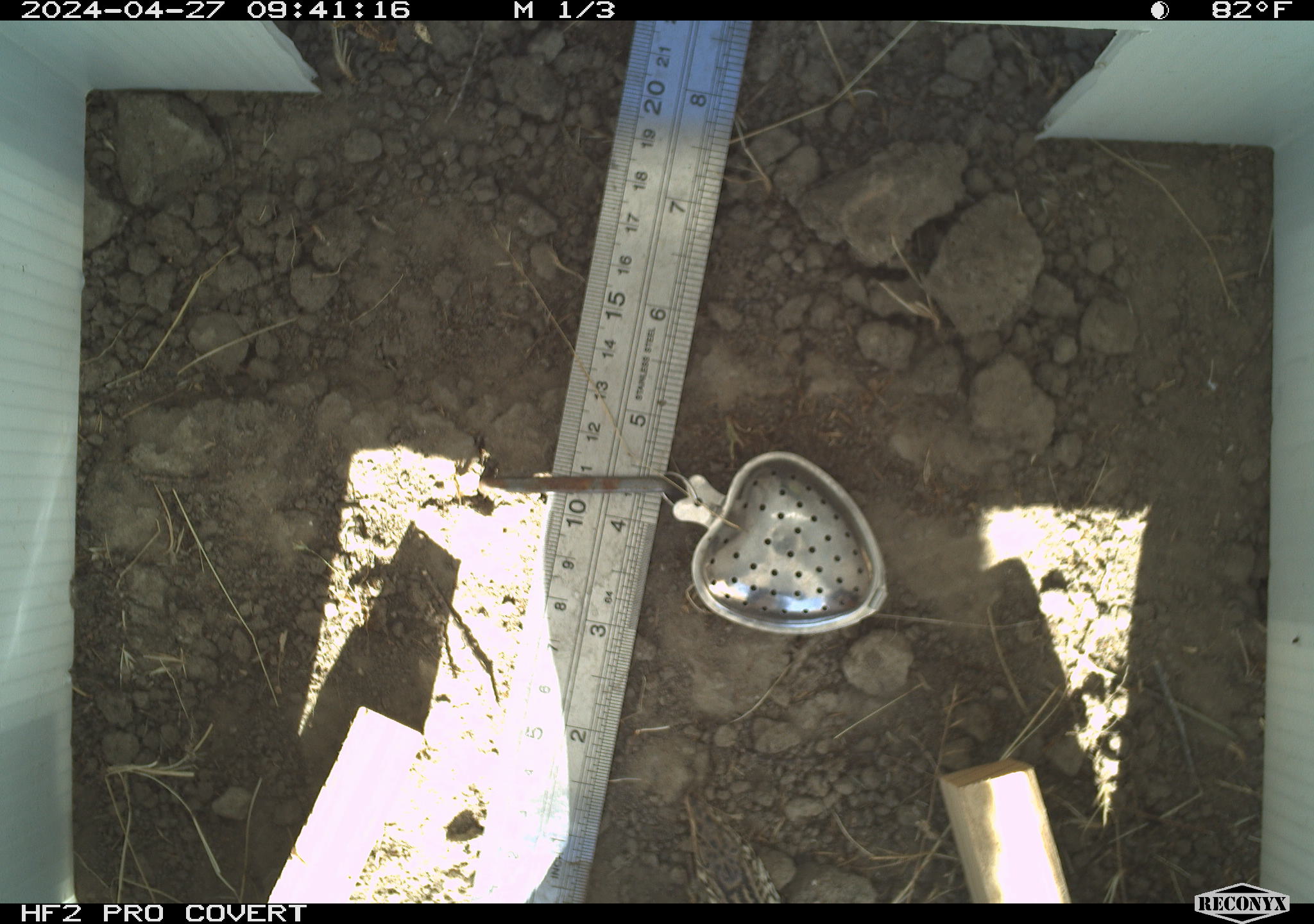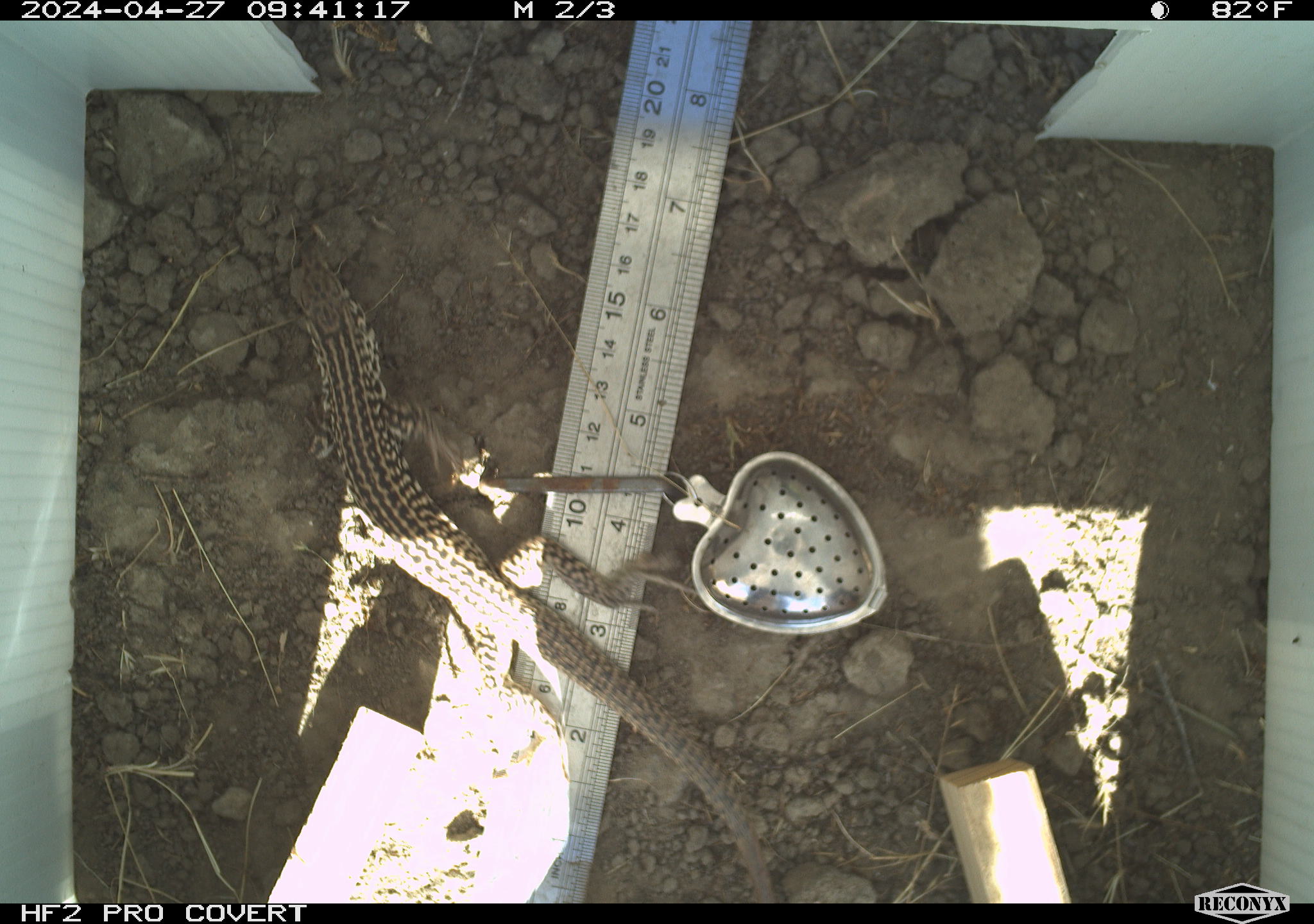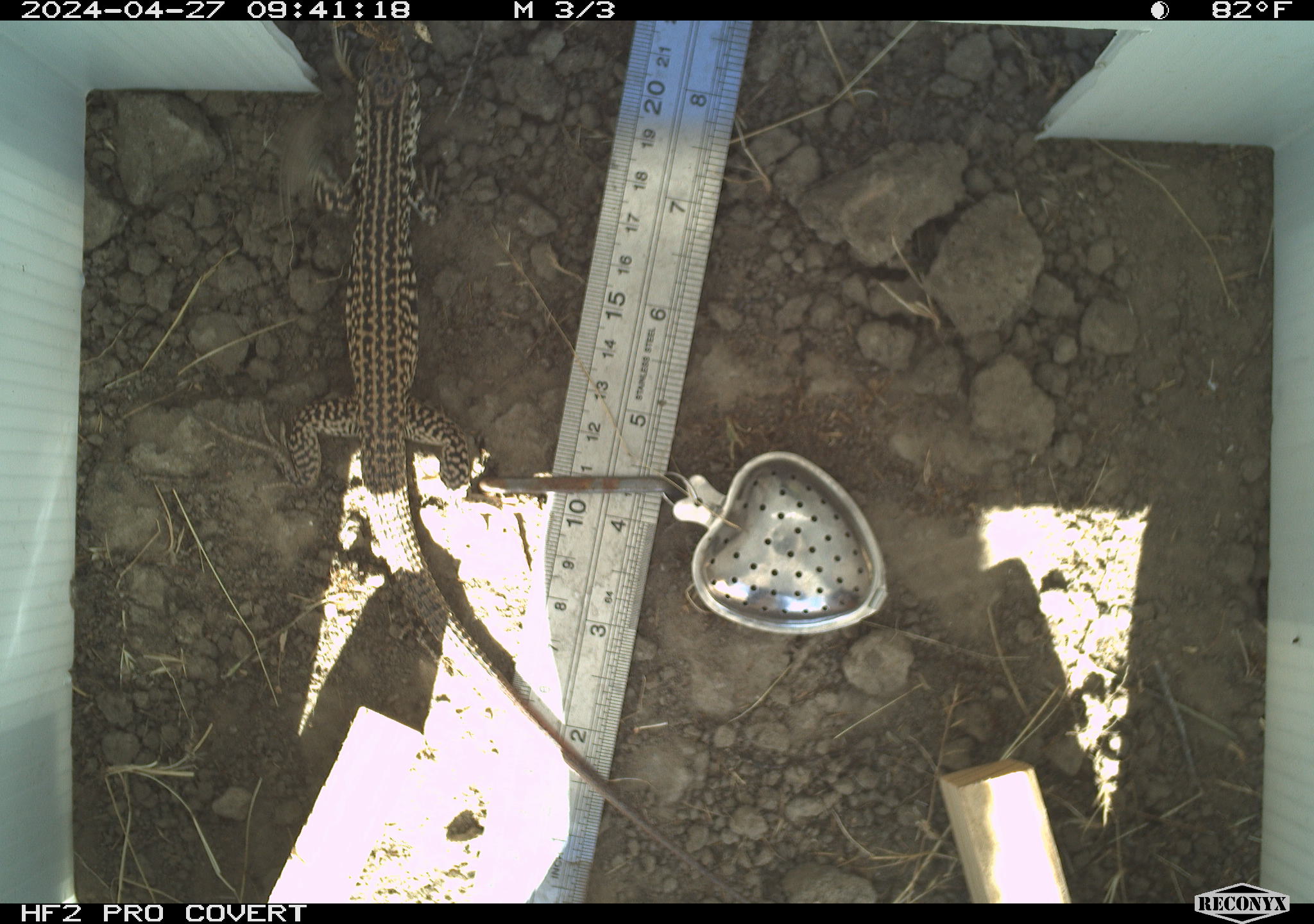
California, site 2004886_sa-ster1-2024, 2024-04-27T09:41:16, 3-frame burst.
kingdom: Animalia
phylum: Chordata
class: Reptilia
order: Squamata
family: Teiidae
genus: Aspidoscelis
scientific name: Aspidoscelis tigris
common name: western whiptail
Western whiptail (Aspidoscelis tigris).